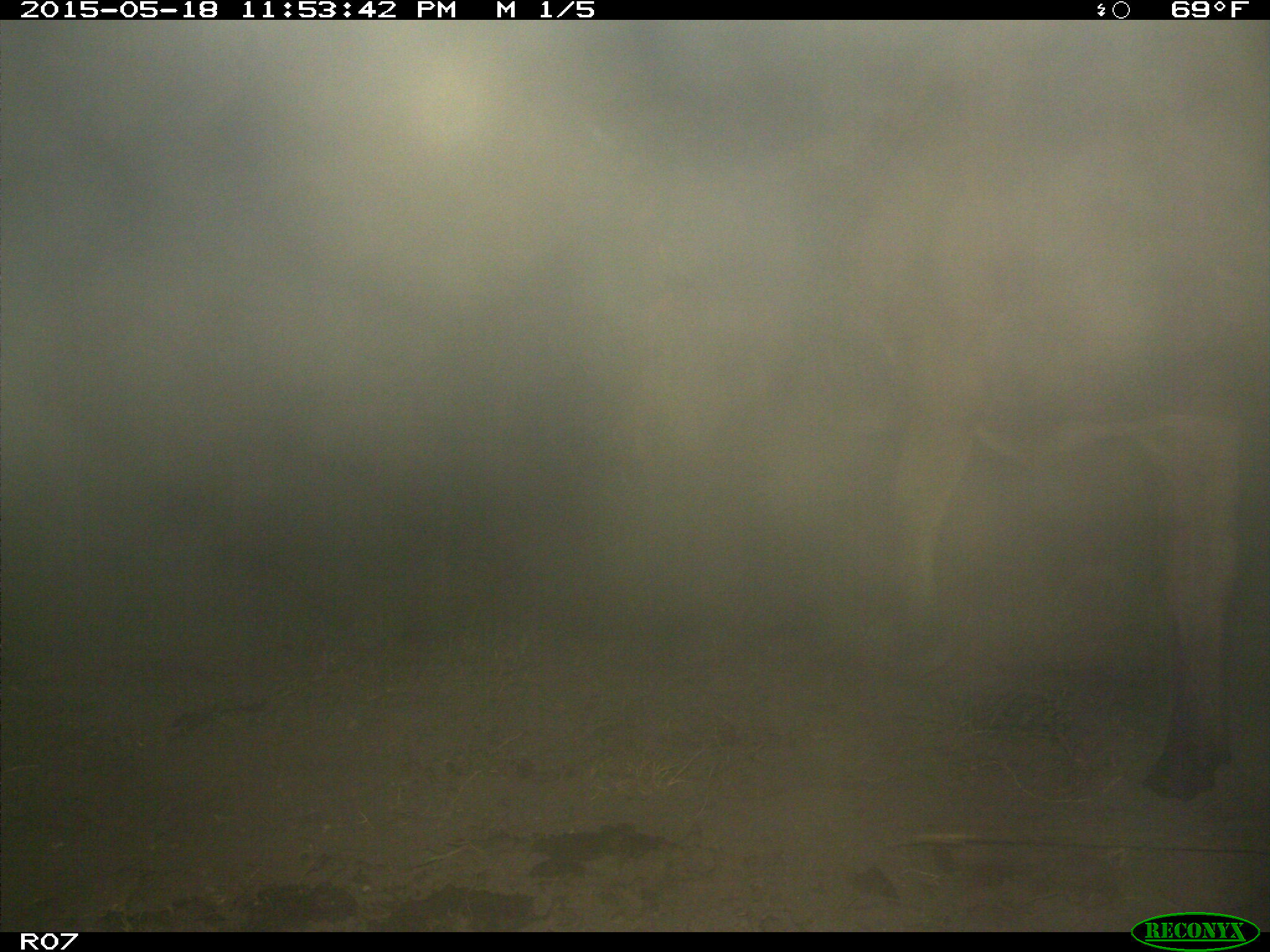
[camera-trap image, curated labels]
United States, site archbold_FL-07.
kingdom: Animalia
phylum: Chordata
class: Mammalia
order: Artiodactyla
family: Bovidae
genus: Bos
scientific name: Bos taurus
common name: domestic cow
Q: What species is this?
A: Bos taurus (domestic cow).